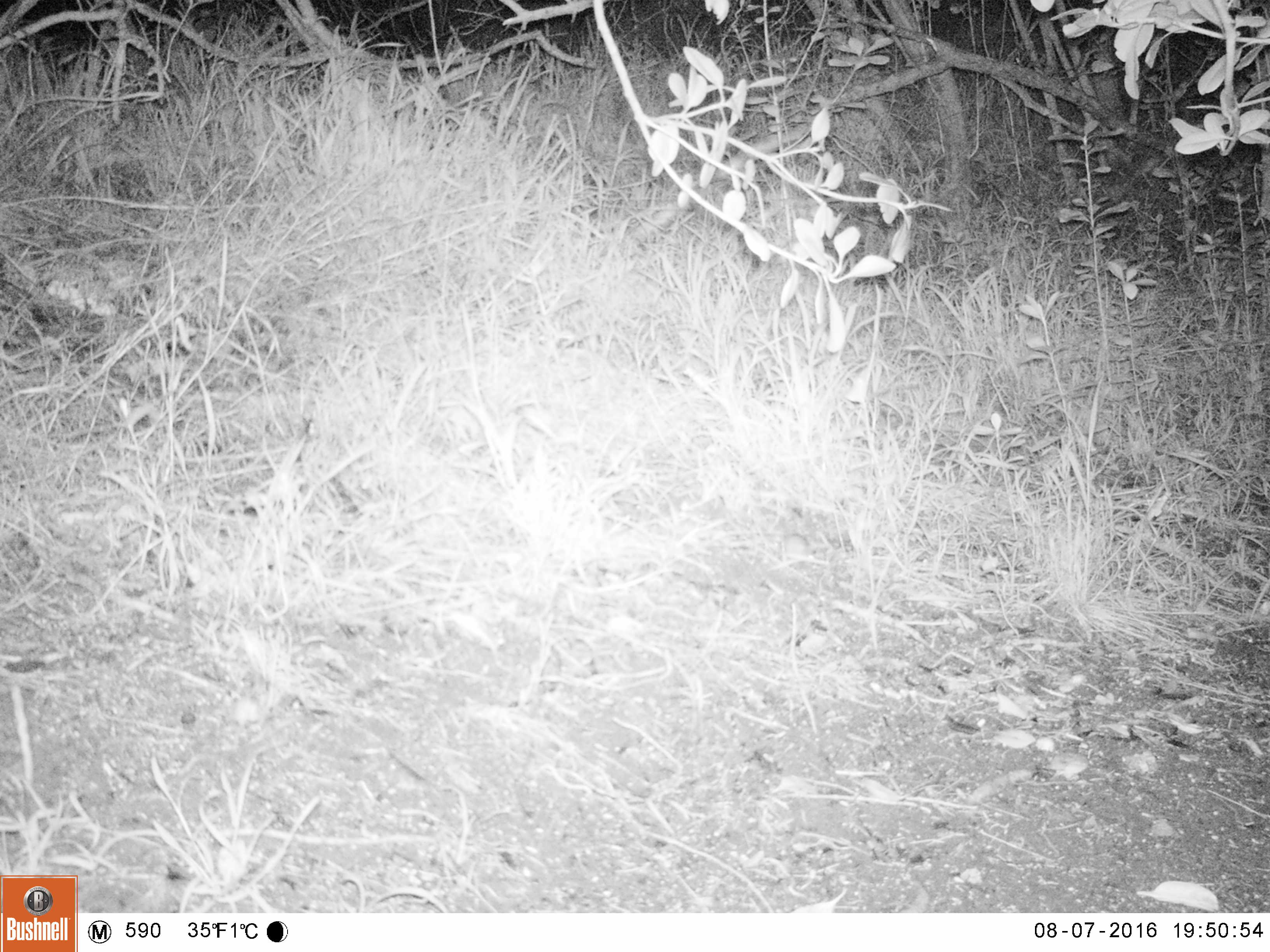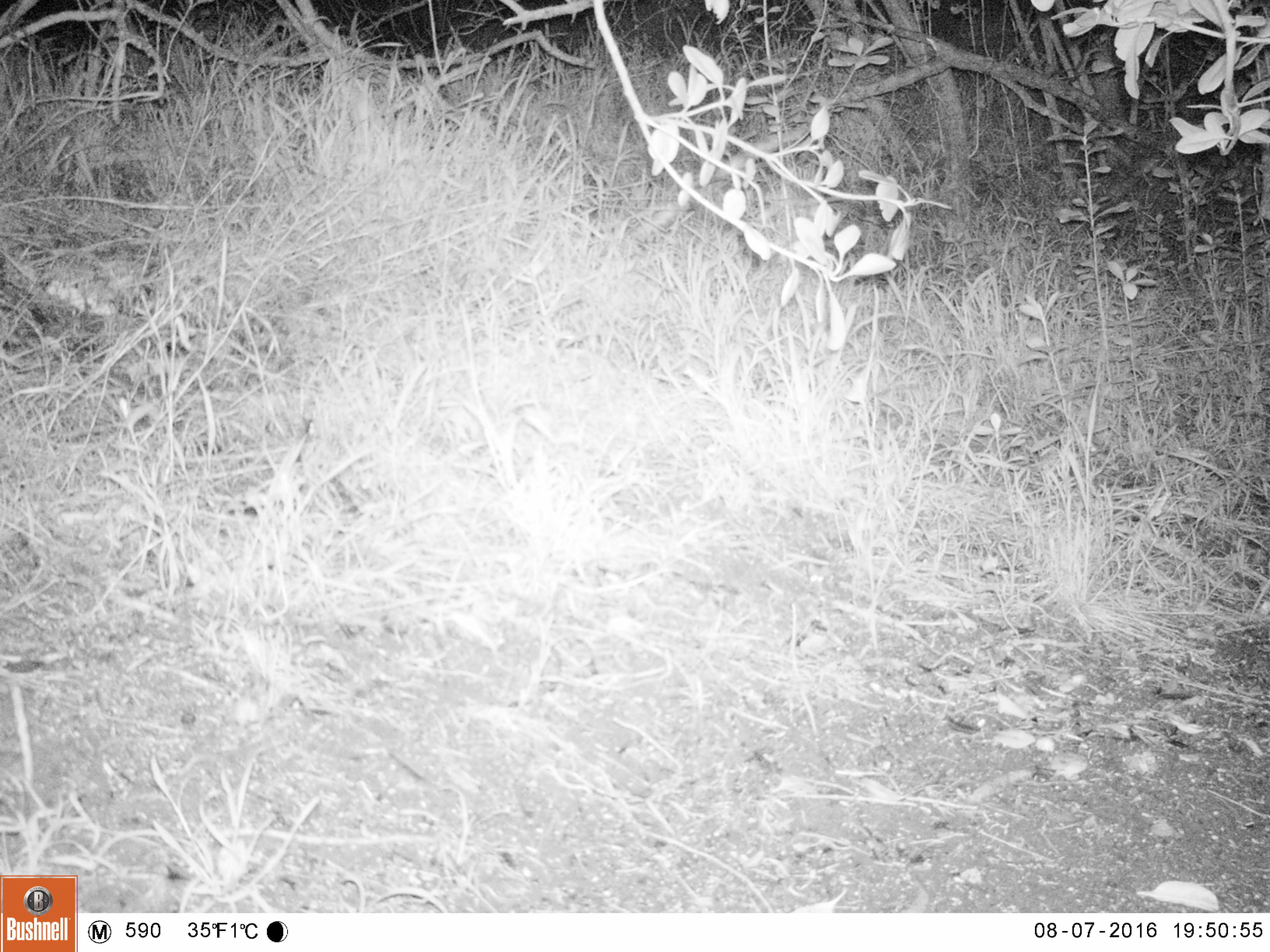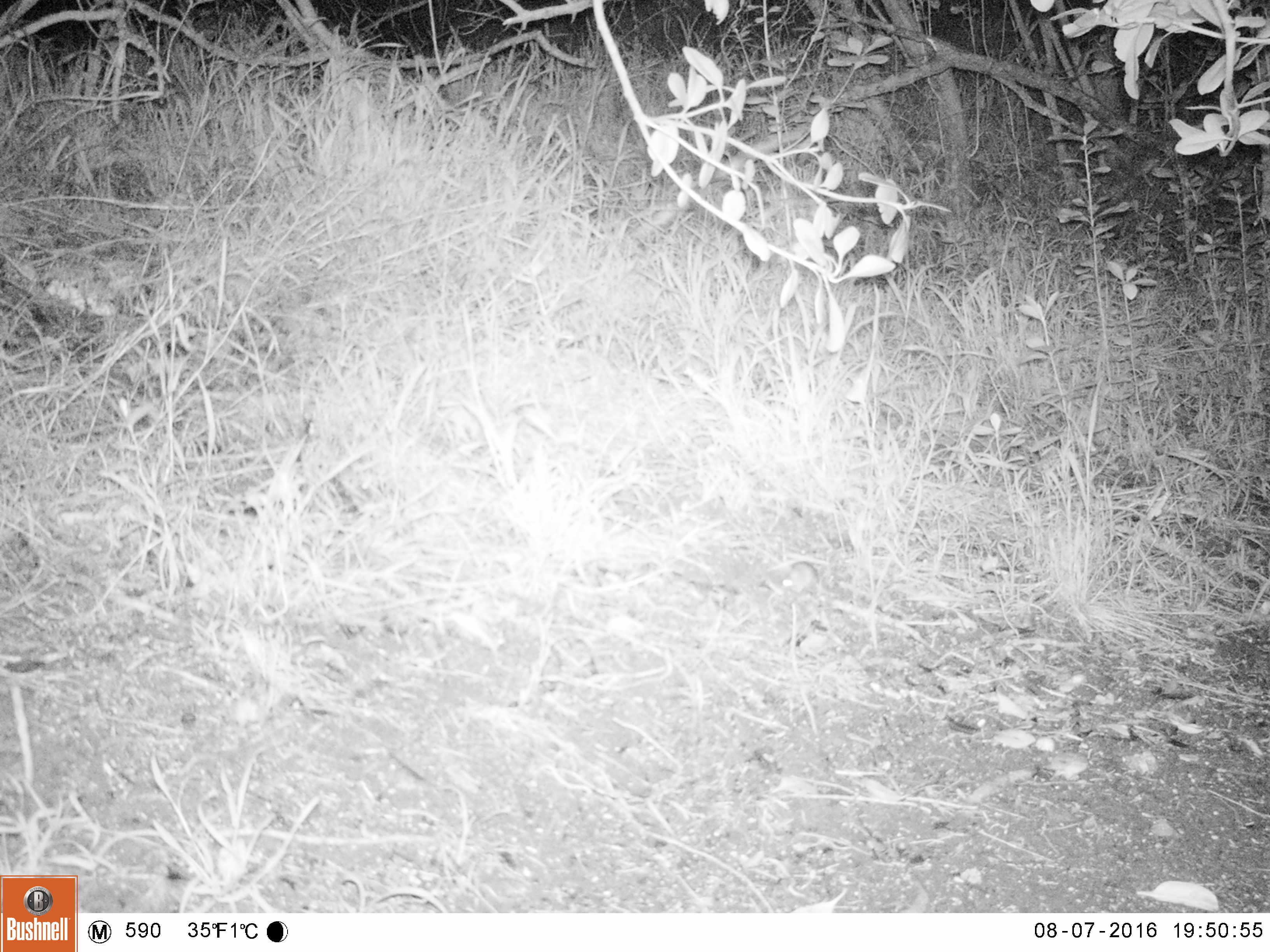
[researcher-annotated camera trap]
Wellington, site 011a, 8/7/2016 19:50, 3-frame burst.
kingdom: Animalia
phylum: Chordata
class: Mammalia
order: Rodentia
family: Muridae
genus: Mus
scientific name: Mus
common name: mouse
Mouse (Mus).